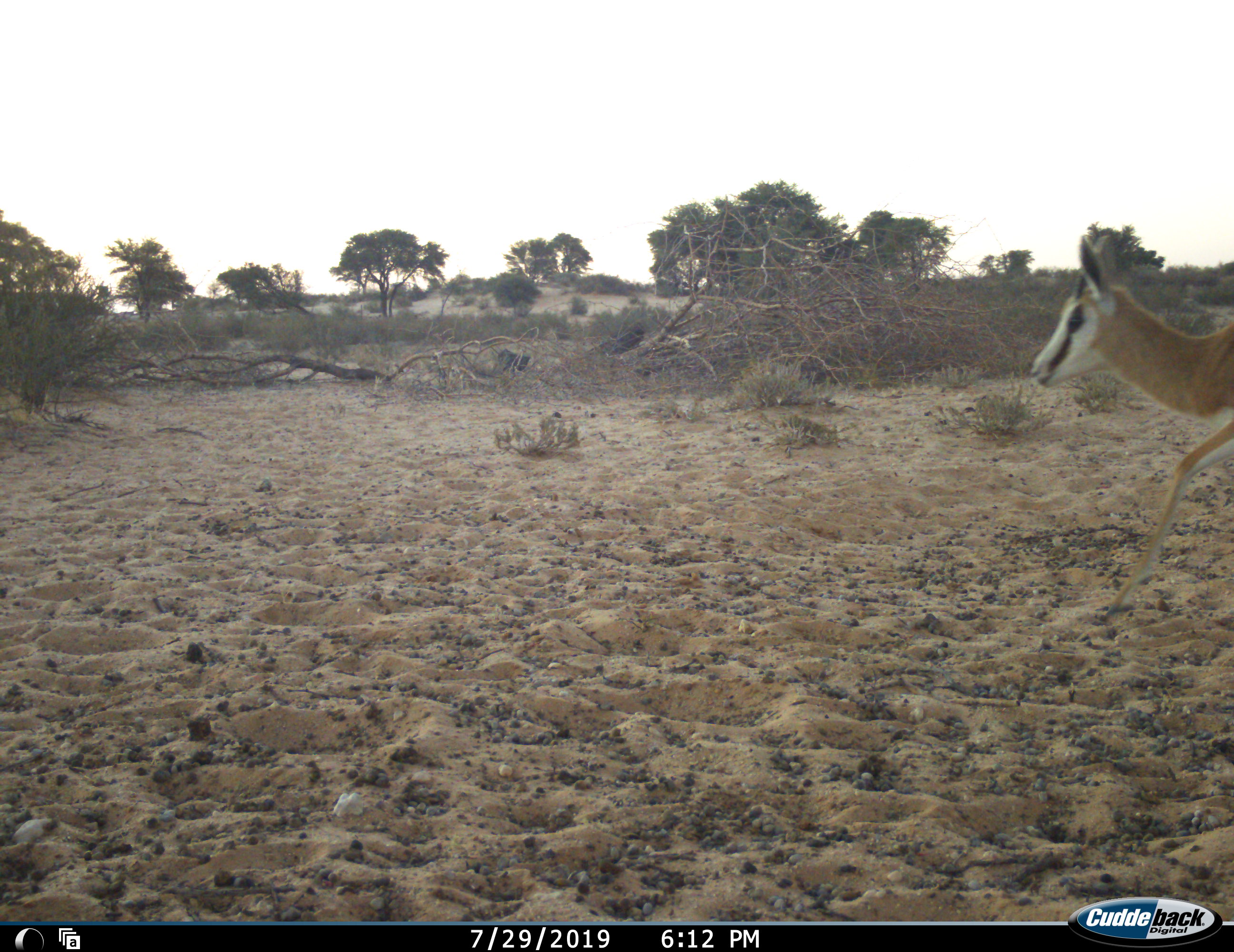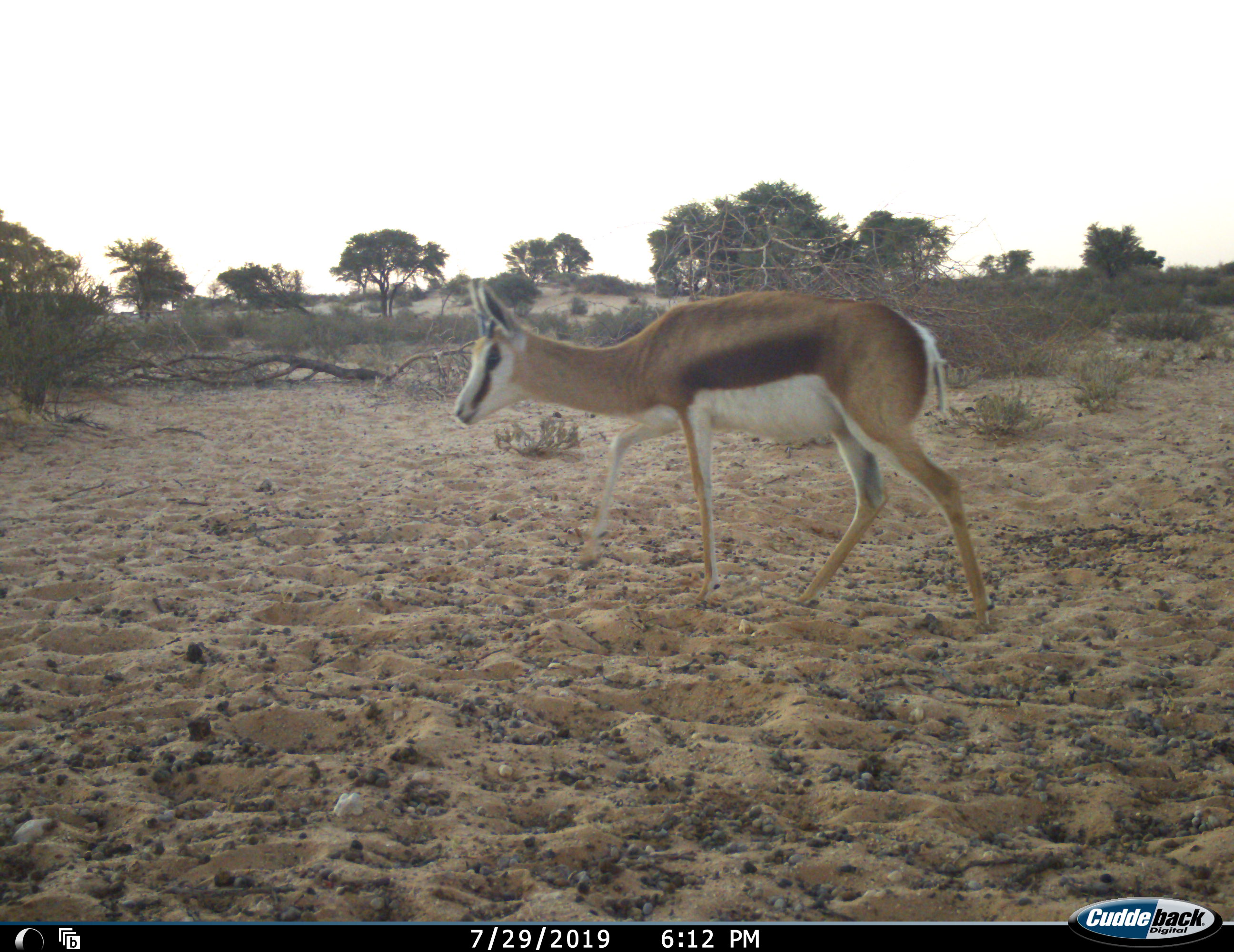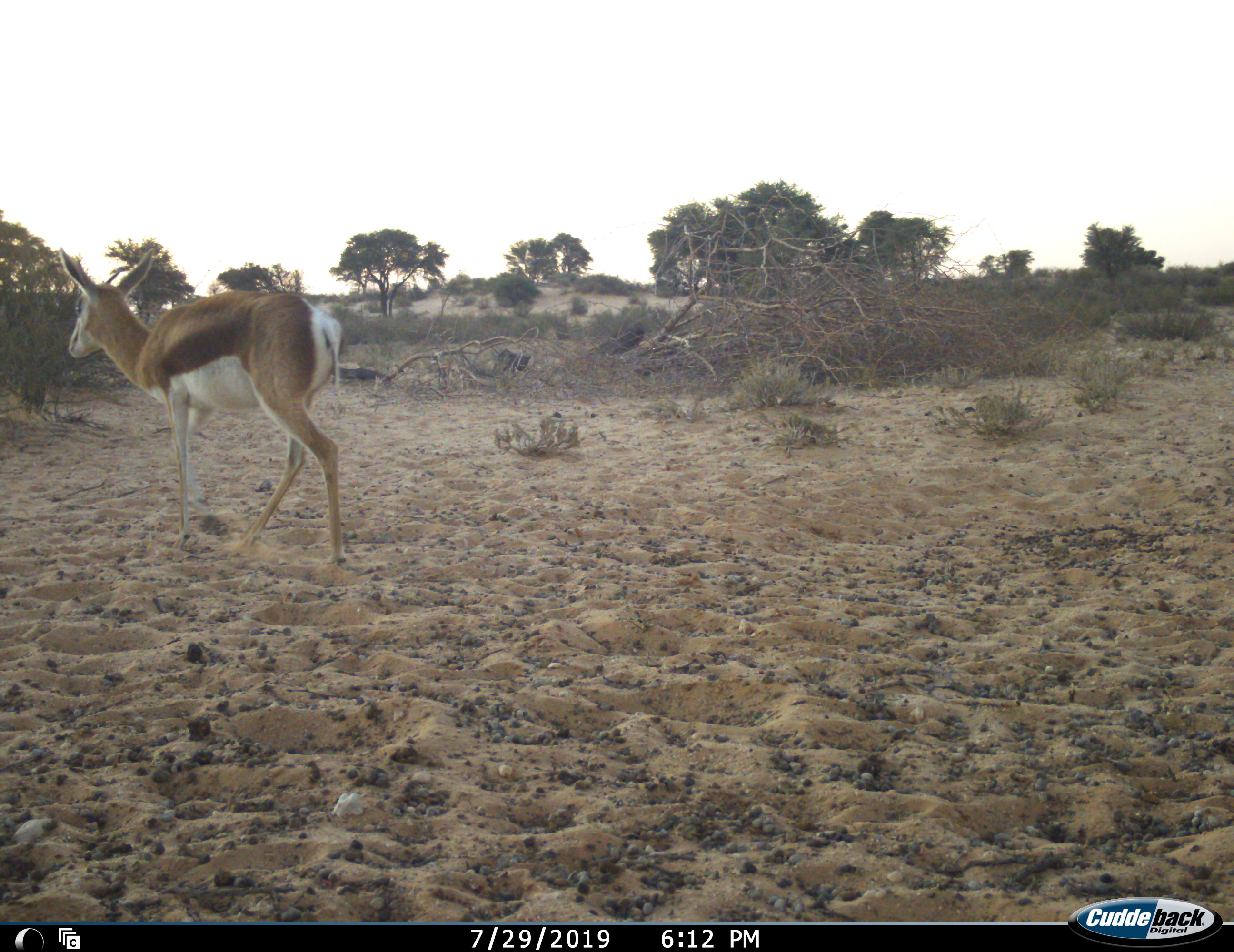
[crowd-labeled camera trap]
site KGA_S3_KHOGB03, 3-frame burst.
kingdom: Animalia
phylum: Chordata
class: Mammalia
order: Artiodactyla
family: Bovidae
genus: Antidorcas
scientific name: Antidorcas marsupialis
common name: springbok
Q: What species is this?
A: Springbok (Antidorcas marsupialis).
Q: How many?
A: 1.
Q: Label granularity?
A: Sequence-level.